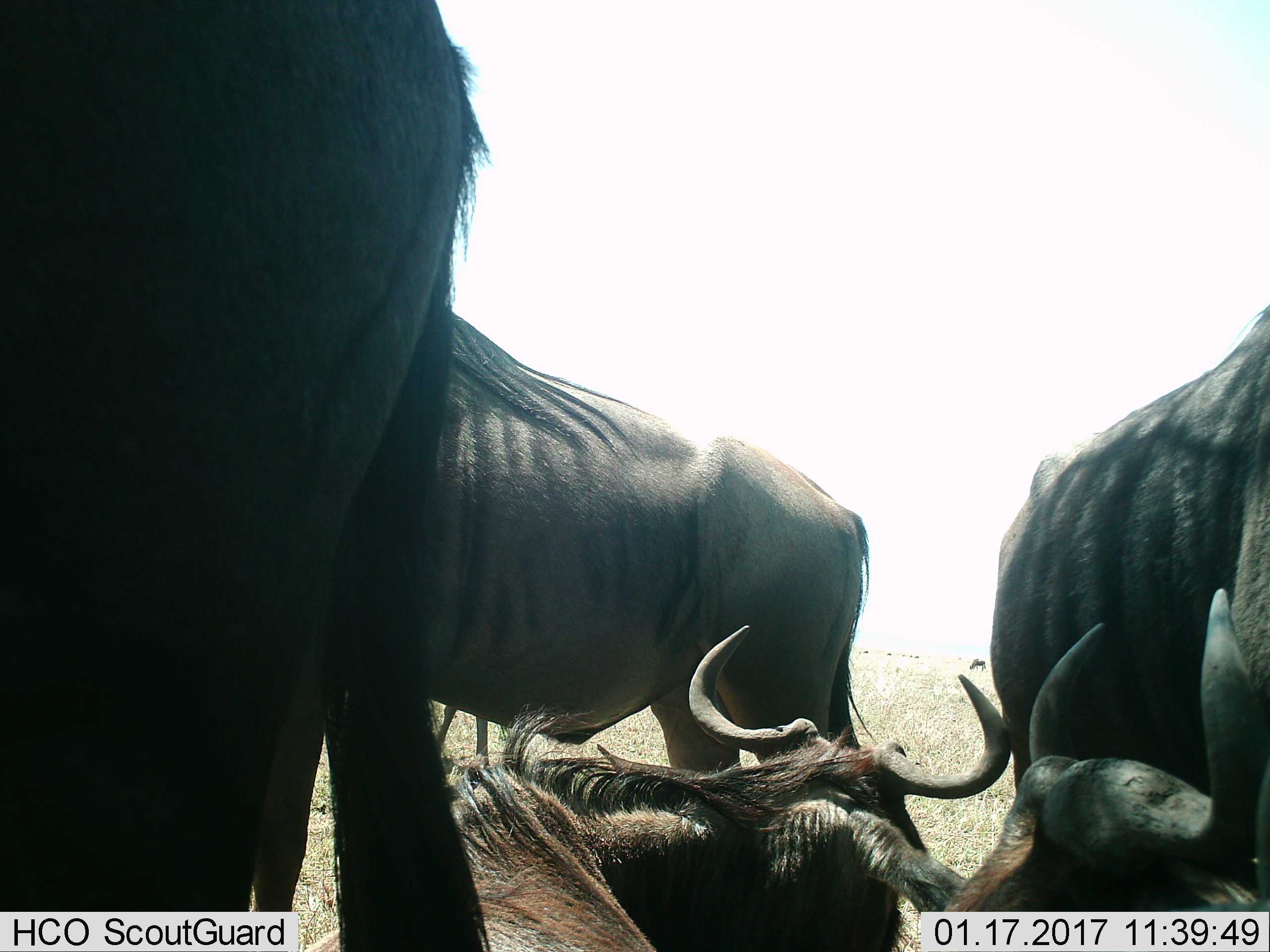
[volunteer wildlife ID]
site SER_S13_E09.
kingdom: Animalia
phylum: Chordata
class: Mammalia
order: Artiodactyla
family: Bovidae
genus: Connochaetes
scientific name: Connochaetes taurinus taurinus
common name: blue wildebeest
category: wildebeestblue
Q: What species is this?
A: Wildebeestblue (blue wildebeest) (Connochaetes taurinus taurinus).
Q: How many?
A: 5.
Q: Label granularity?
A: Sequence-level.